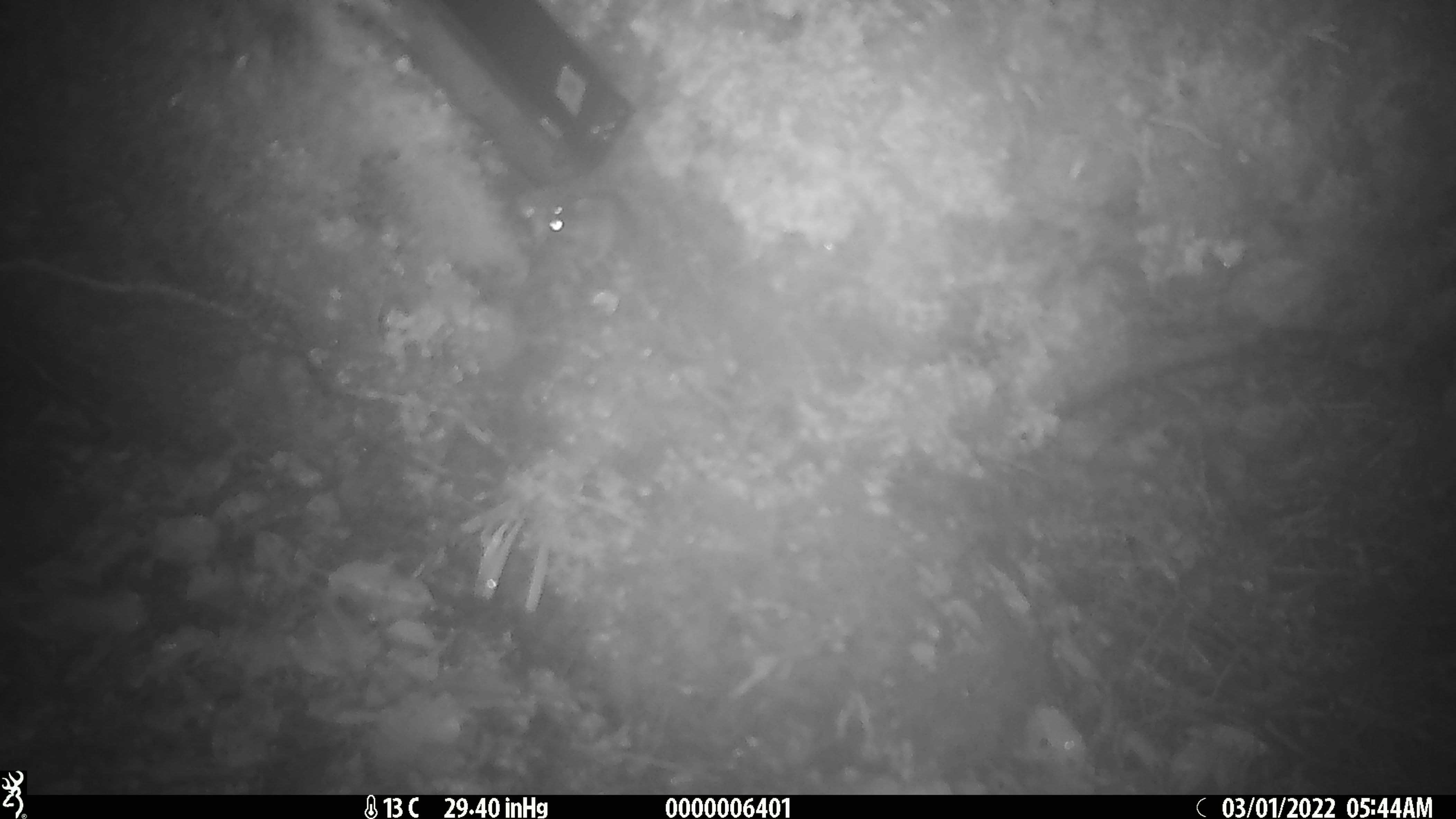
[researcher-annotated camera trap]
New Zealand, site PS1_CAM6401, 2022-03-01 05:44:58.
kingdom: Animalia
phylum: Chordata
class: Mammalia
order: Rodentia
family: Muridae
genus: Mus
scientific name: Mus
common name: mouse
Mouse (Mus).